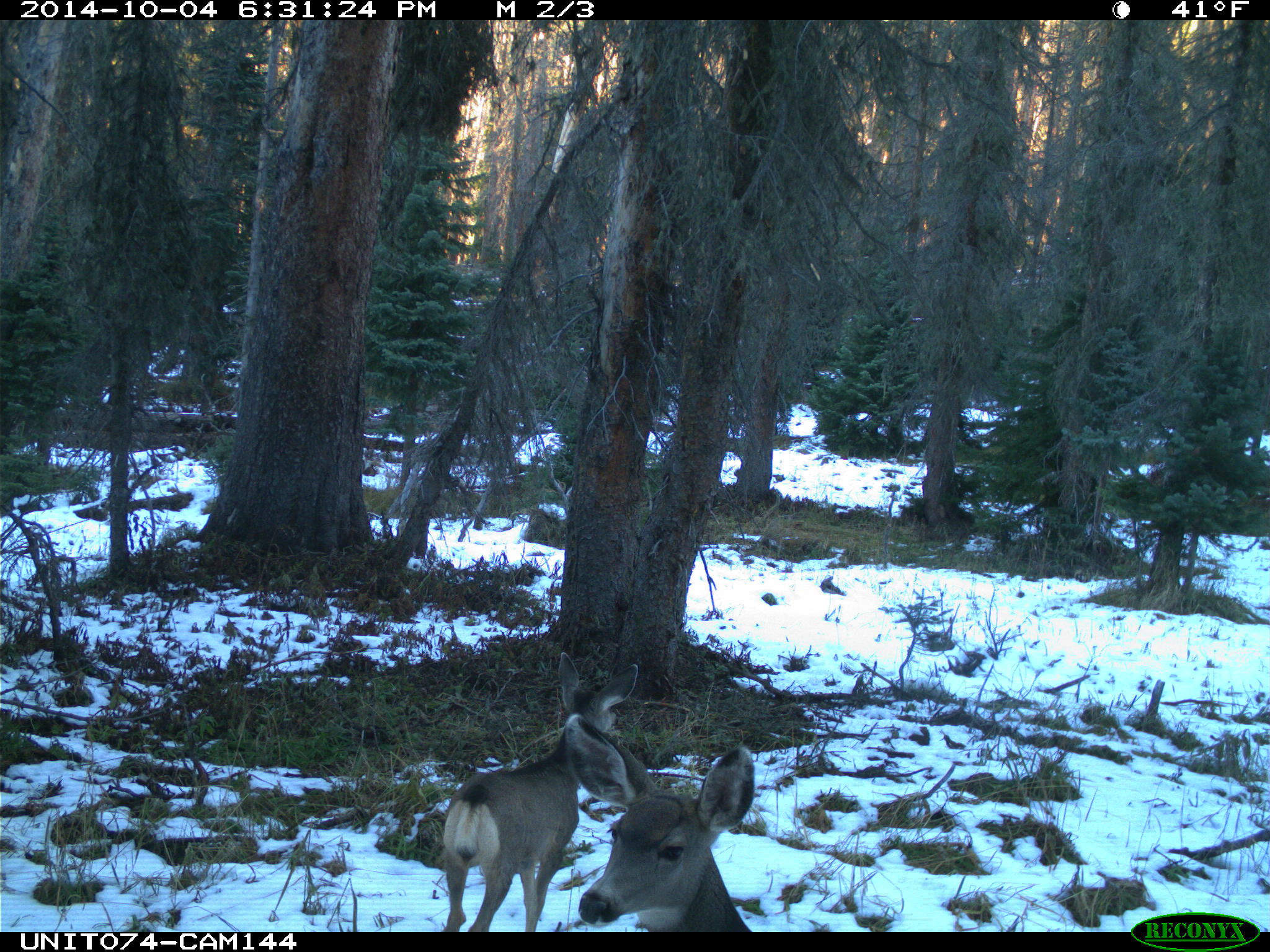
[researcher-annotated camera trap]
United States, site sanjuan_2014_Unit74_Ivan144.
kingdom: Animalia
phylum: Chordata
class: Mammalia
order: Artiodactyla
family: Cervidae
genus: Odocoileus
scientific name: Odocoileus hemionus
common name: mule deer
Odocoileus hemionus (mule deer).